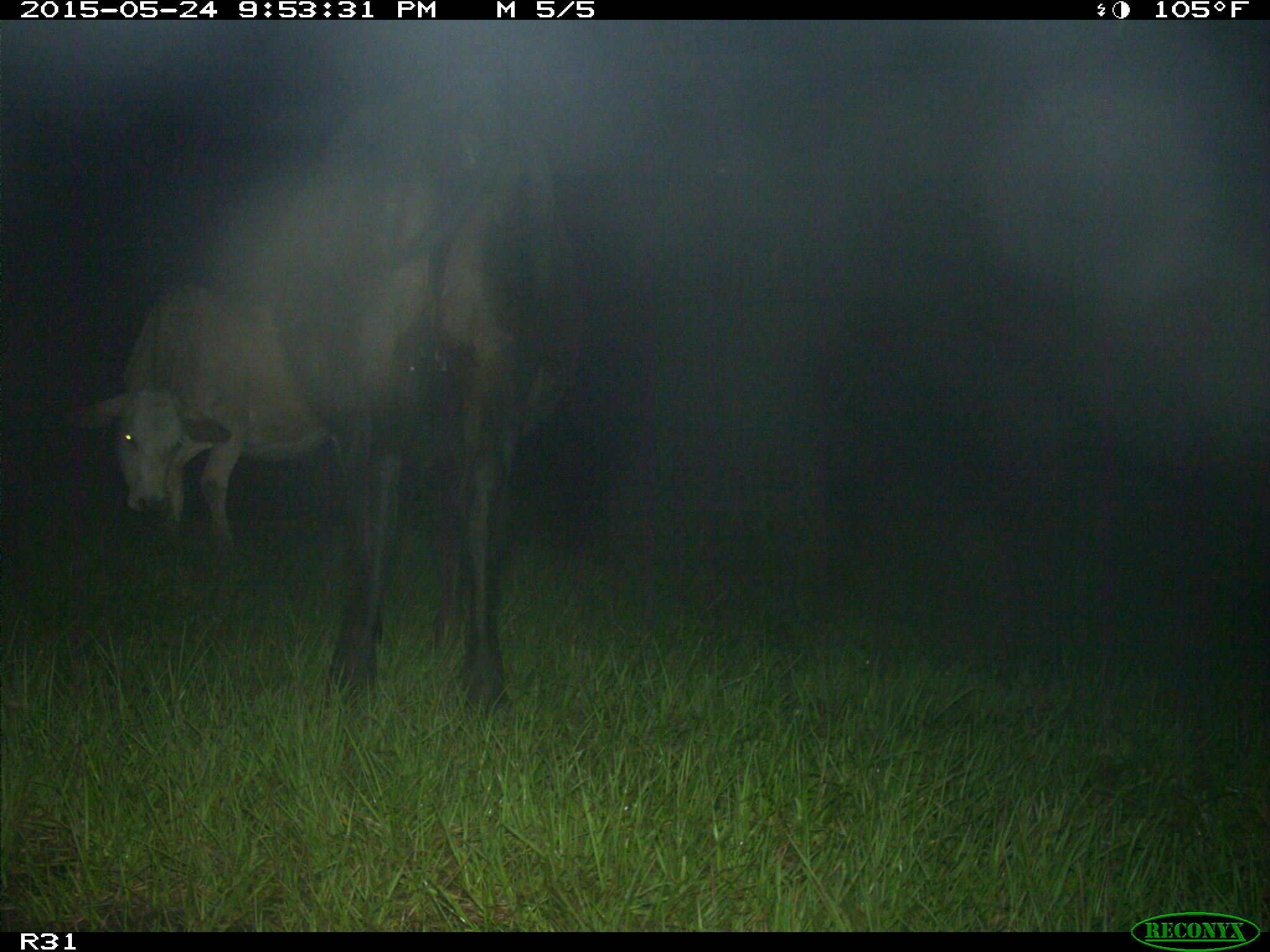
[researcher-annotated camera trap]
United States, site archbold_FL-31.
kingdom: Animalia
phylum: Chordata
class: Mammalia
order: Artiodactyla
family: Bovidae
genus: Bos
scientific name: Bos taurus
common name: domestic cow